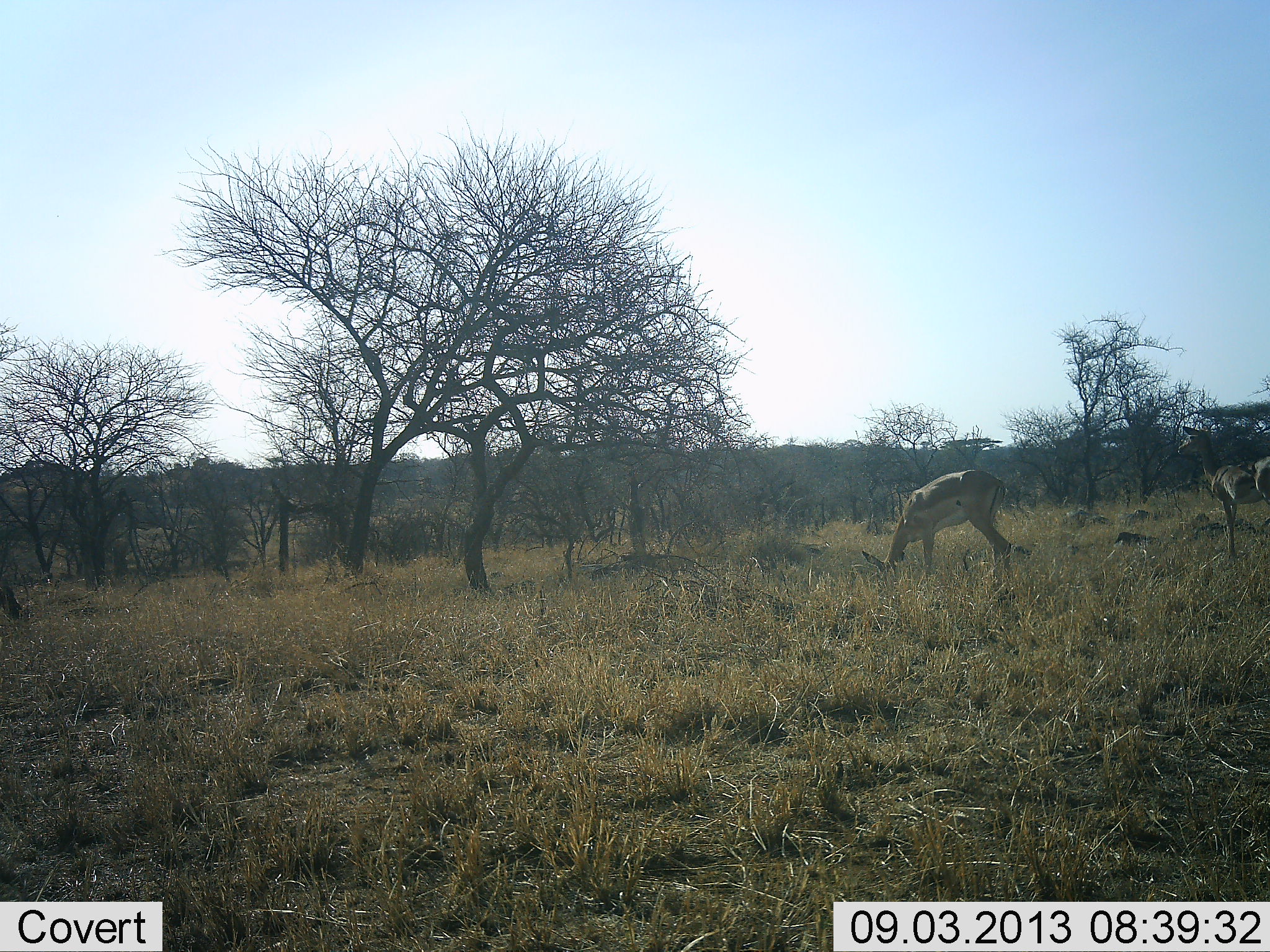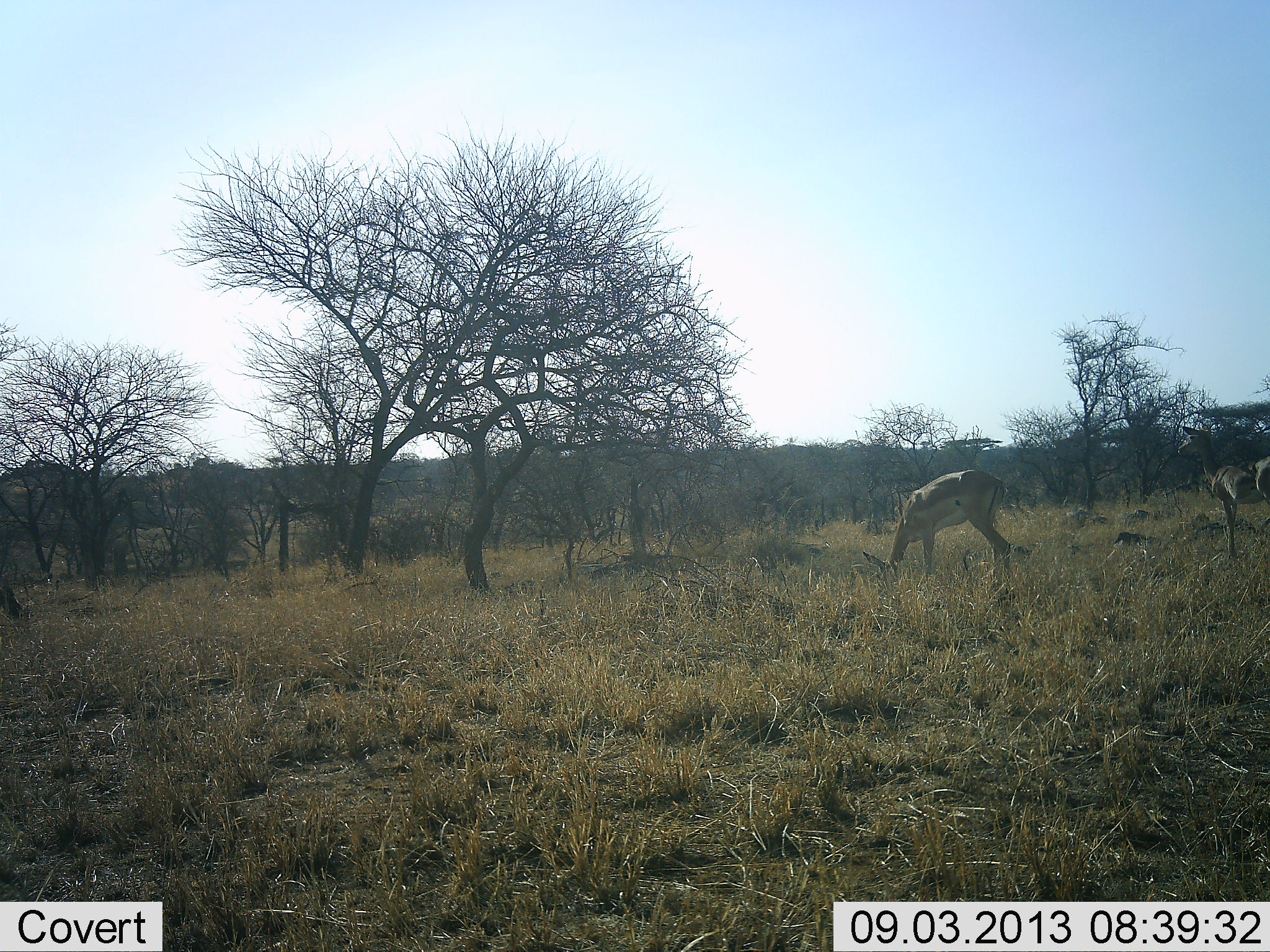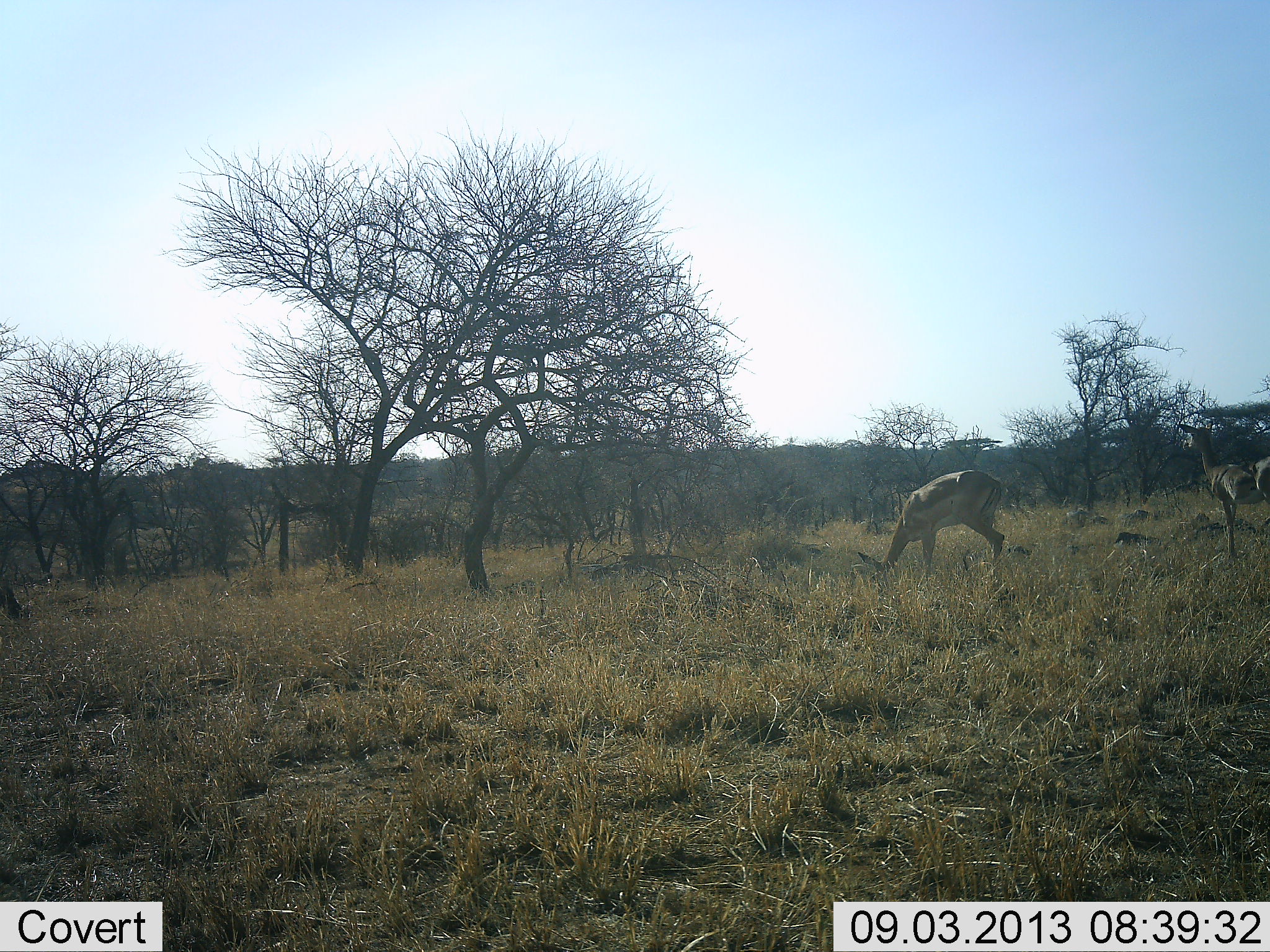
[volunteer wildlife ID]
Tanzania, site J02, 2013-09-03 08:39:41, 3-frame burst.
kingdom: Animalia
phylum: Chordata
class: Mammalia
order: Artiodactyla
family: Bovidae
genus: Nanger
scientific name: Nanger granti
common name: grant's gazelle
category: gazellegrants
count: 2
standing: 27%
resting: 0%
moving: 0%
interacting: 0%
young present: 0%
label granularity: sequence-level